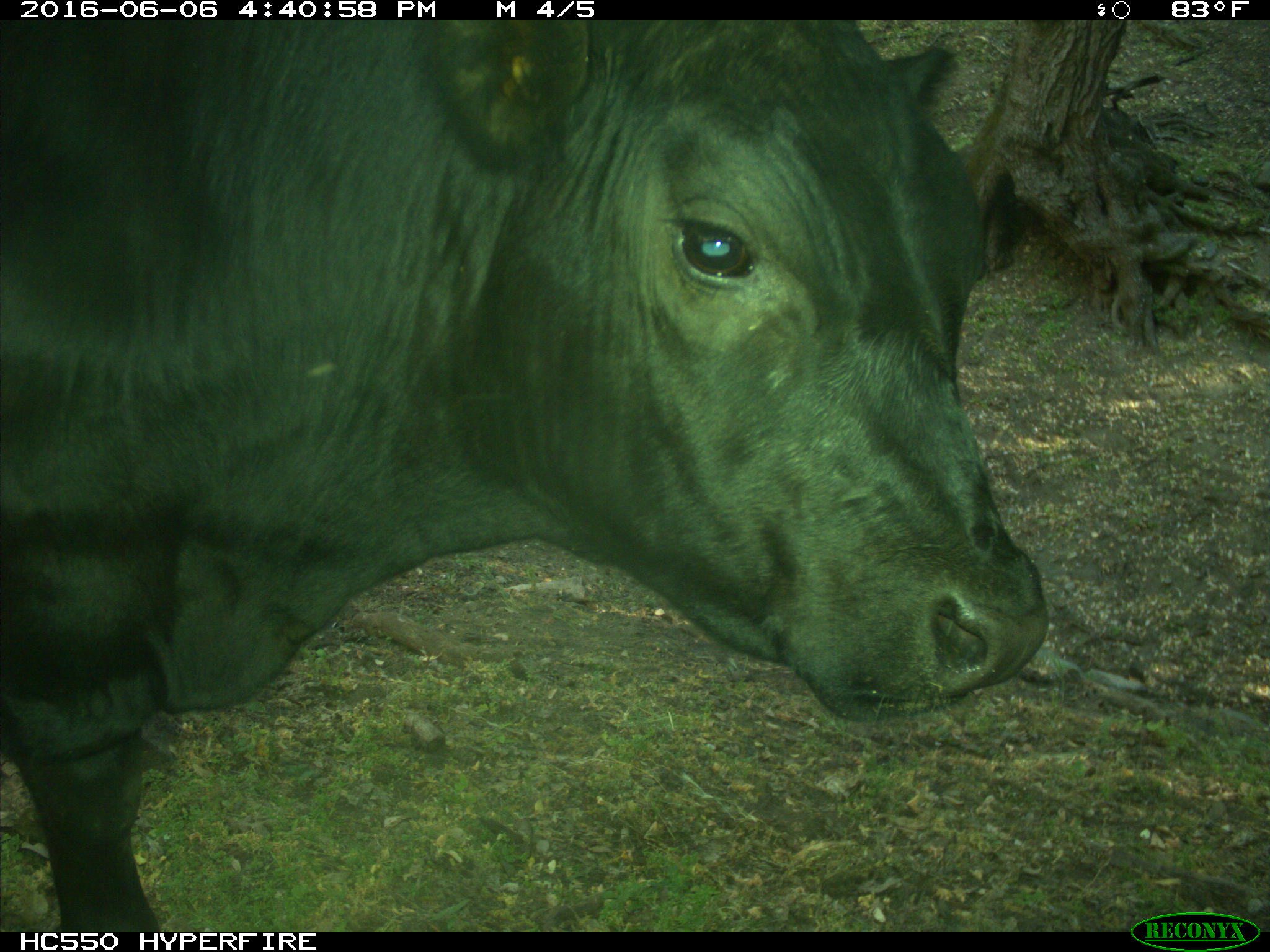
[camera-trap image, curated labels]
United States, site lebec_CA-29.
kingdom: Animalia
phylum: Chordata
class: Mammalia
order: Artiodactyla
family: Bovidae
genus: Bos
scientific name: Bos taurus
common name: domestic cow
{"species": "Bos taurus (domestic cow)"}